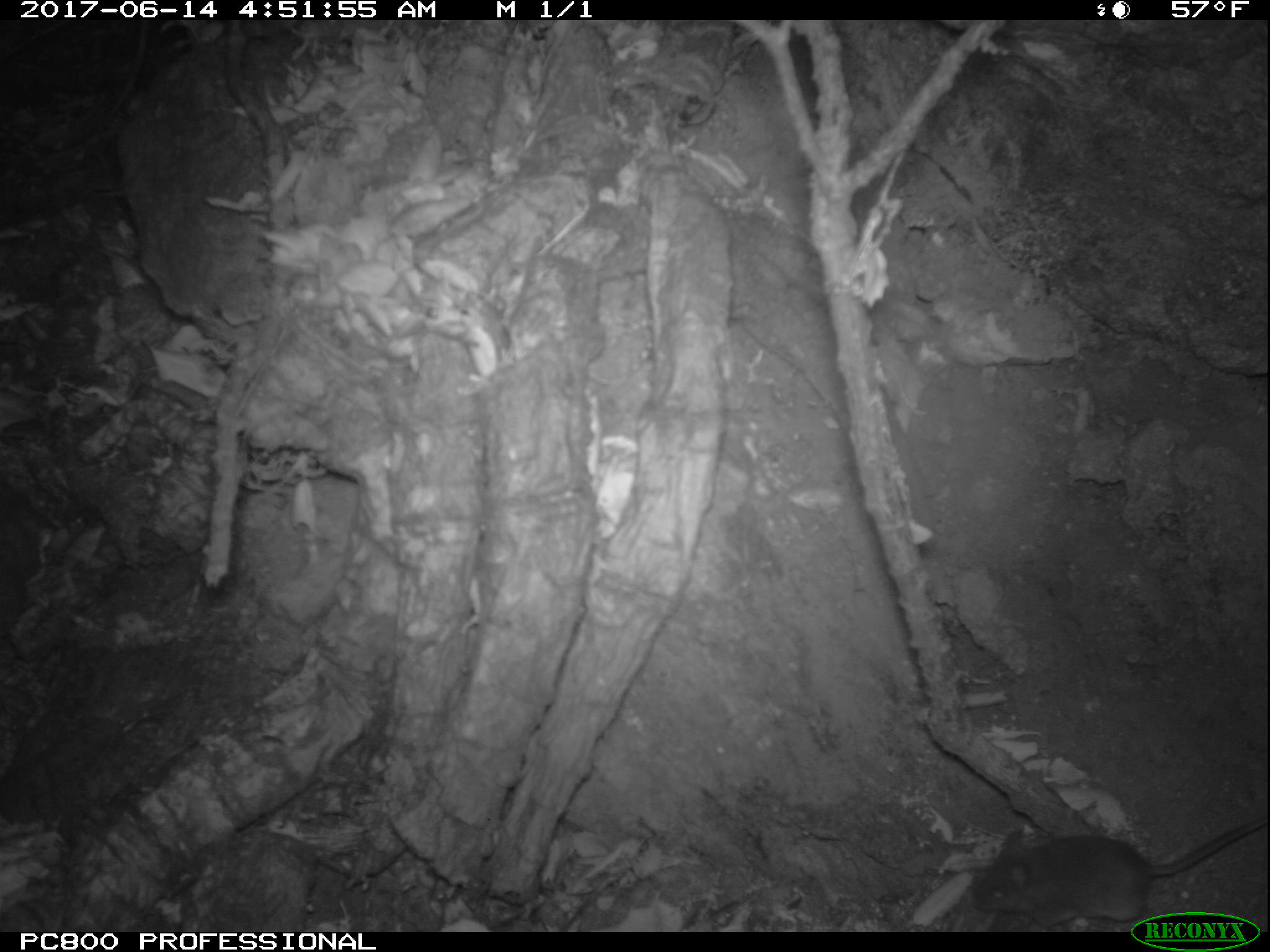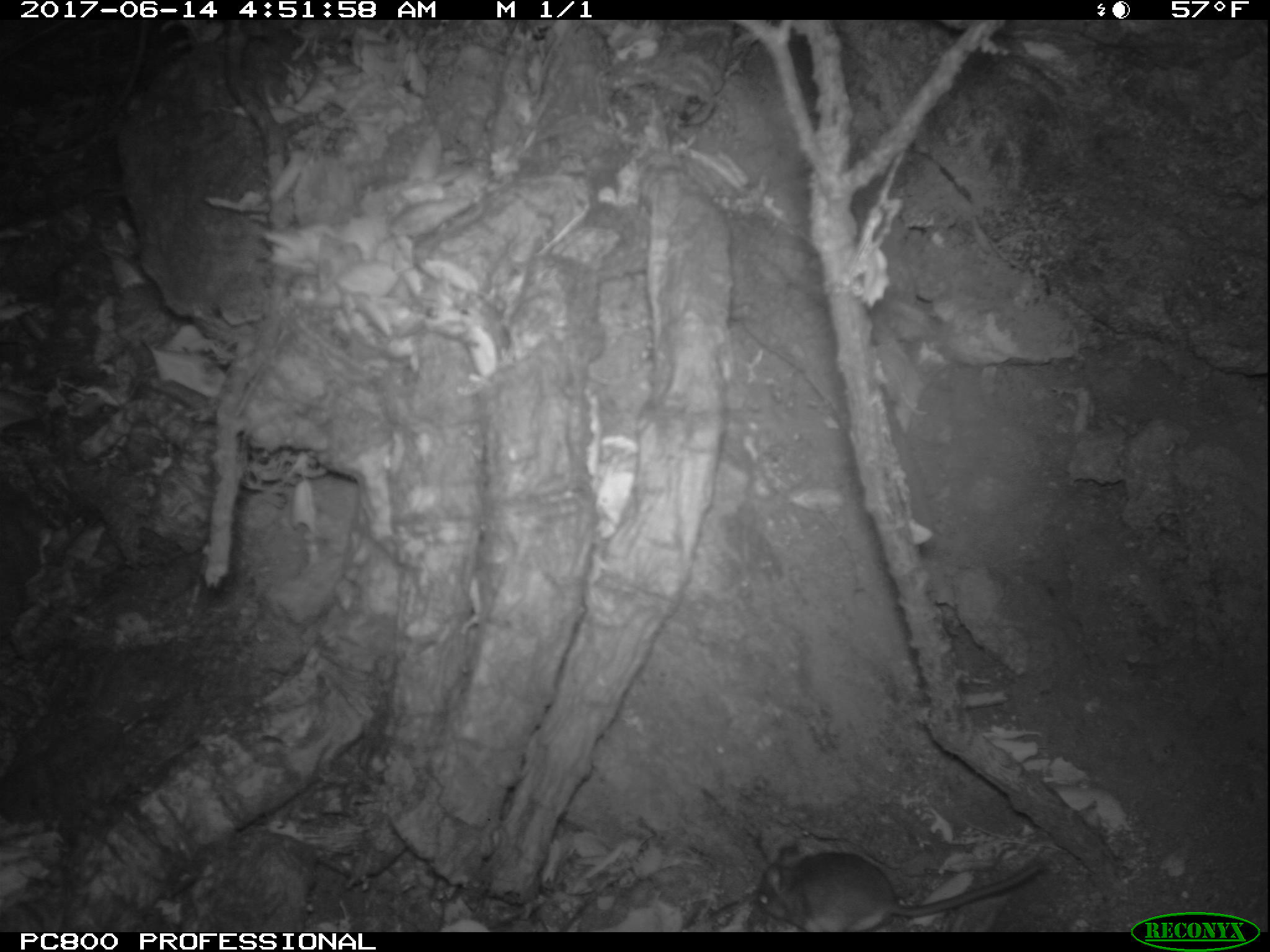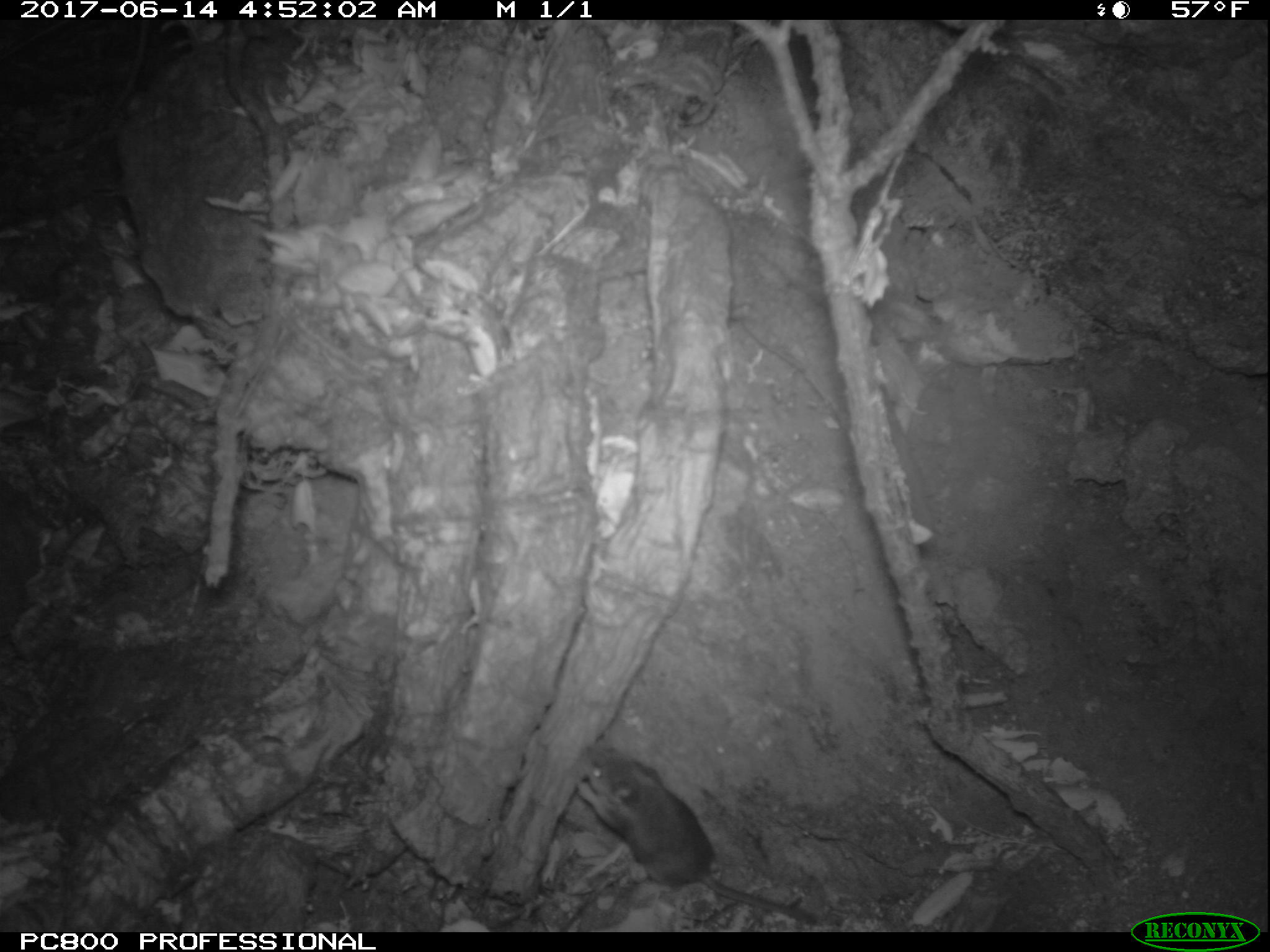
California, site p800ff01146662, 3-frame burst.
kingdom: Animalia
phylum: Chordata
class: Mammalia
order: Rodentia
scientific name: Rodentia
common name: rodent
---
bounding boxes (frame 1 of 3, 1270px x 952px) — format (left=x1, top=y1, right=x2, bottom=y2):
rodent: (left=970, top=816, right=1269, bottom=931)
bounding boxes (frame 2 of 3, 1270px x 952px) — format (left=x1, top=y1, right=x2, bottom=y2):
rodent: (left=755, top=844, right=1044, bottom=931)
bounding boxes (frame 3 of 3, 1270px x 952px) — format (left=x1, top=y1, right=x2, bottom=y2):
rodent: (left=574, top=755, right=821, bottom=925)